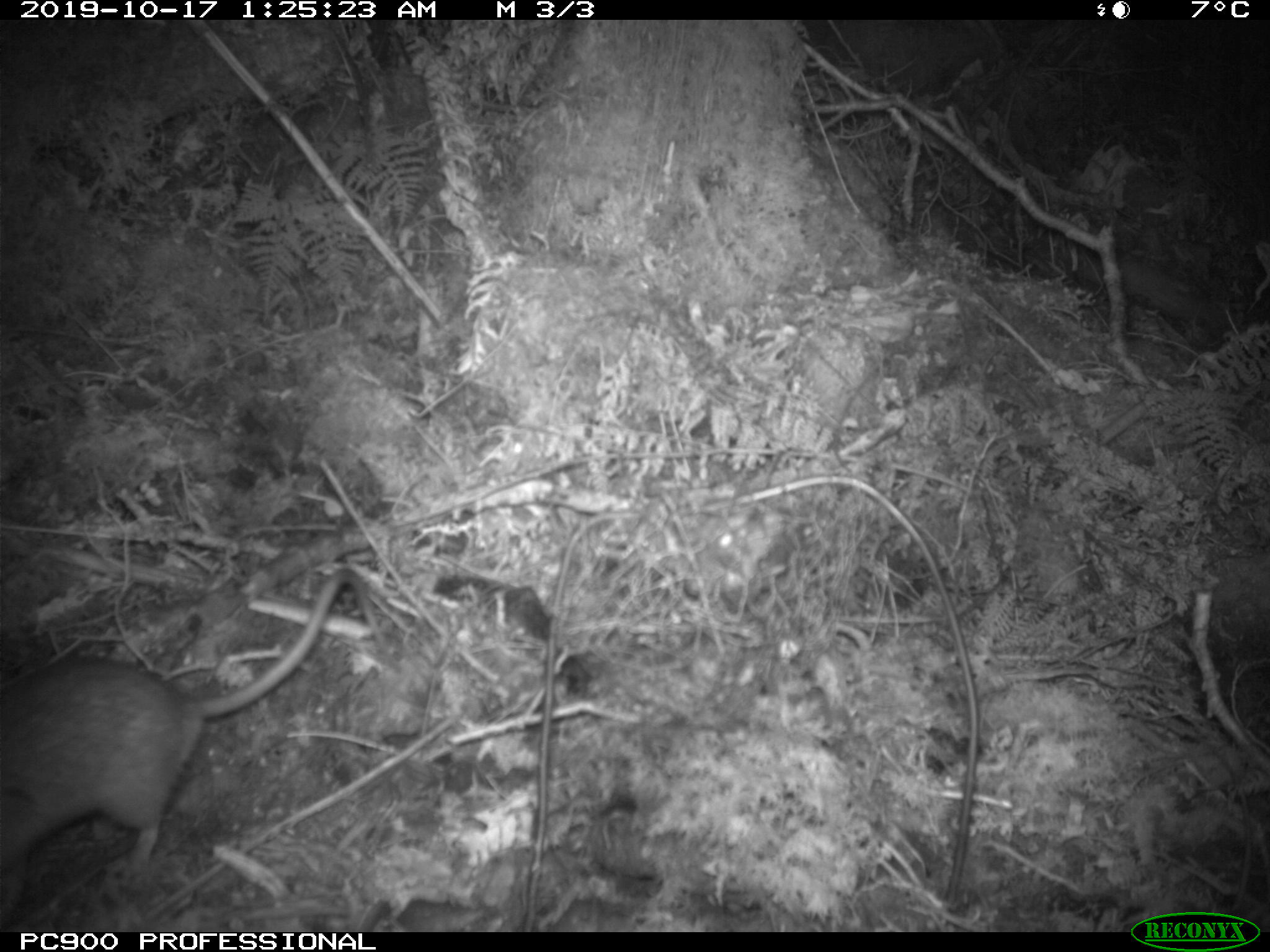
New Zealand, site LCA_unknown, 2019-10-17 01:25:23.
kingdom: Animalia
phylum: Chordata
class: Mammalia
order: Rodentia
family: Muridae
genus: Rattus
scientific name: Rattus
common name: rat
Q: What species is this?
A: Rat (Rattus).